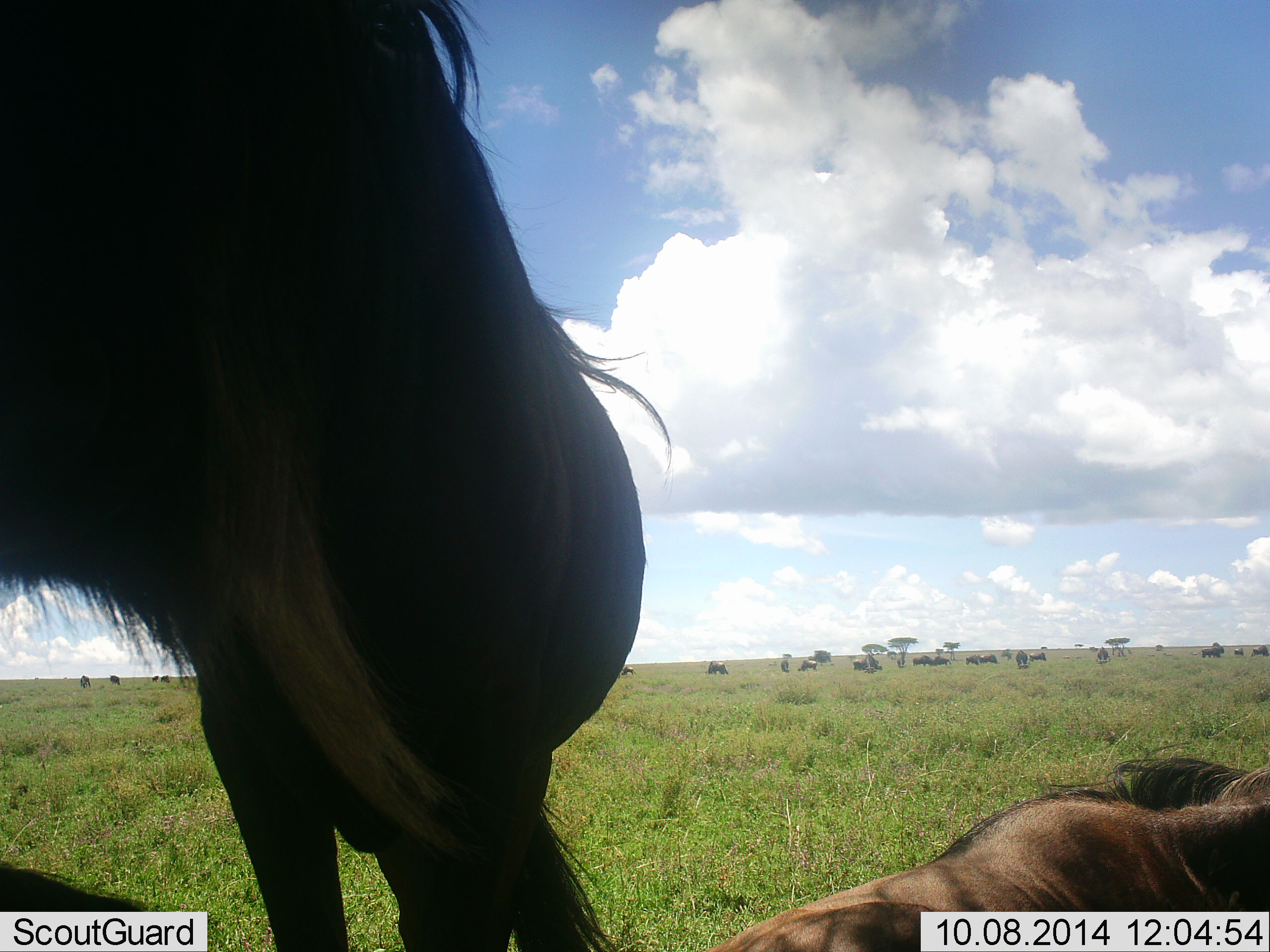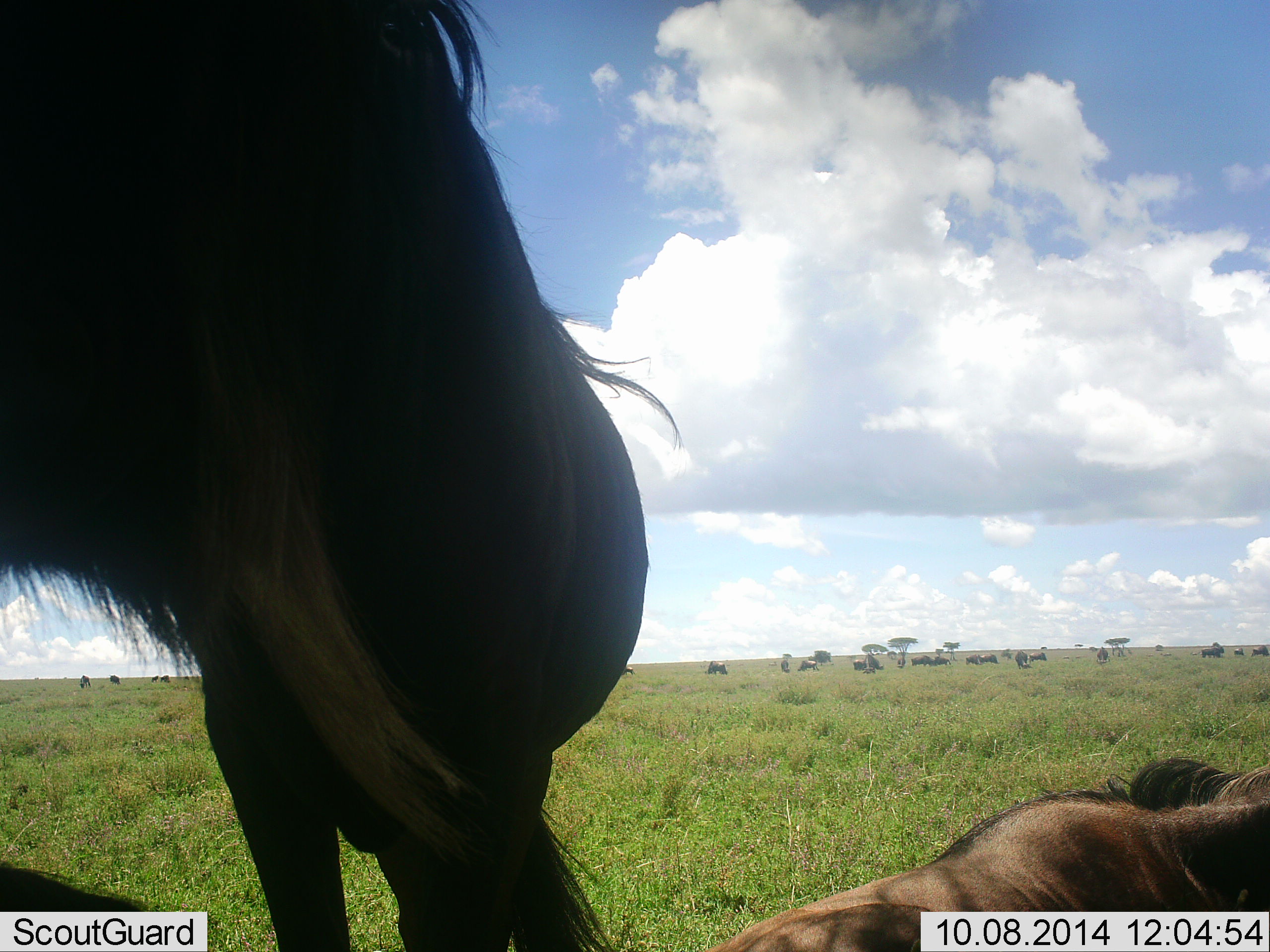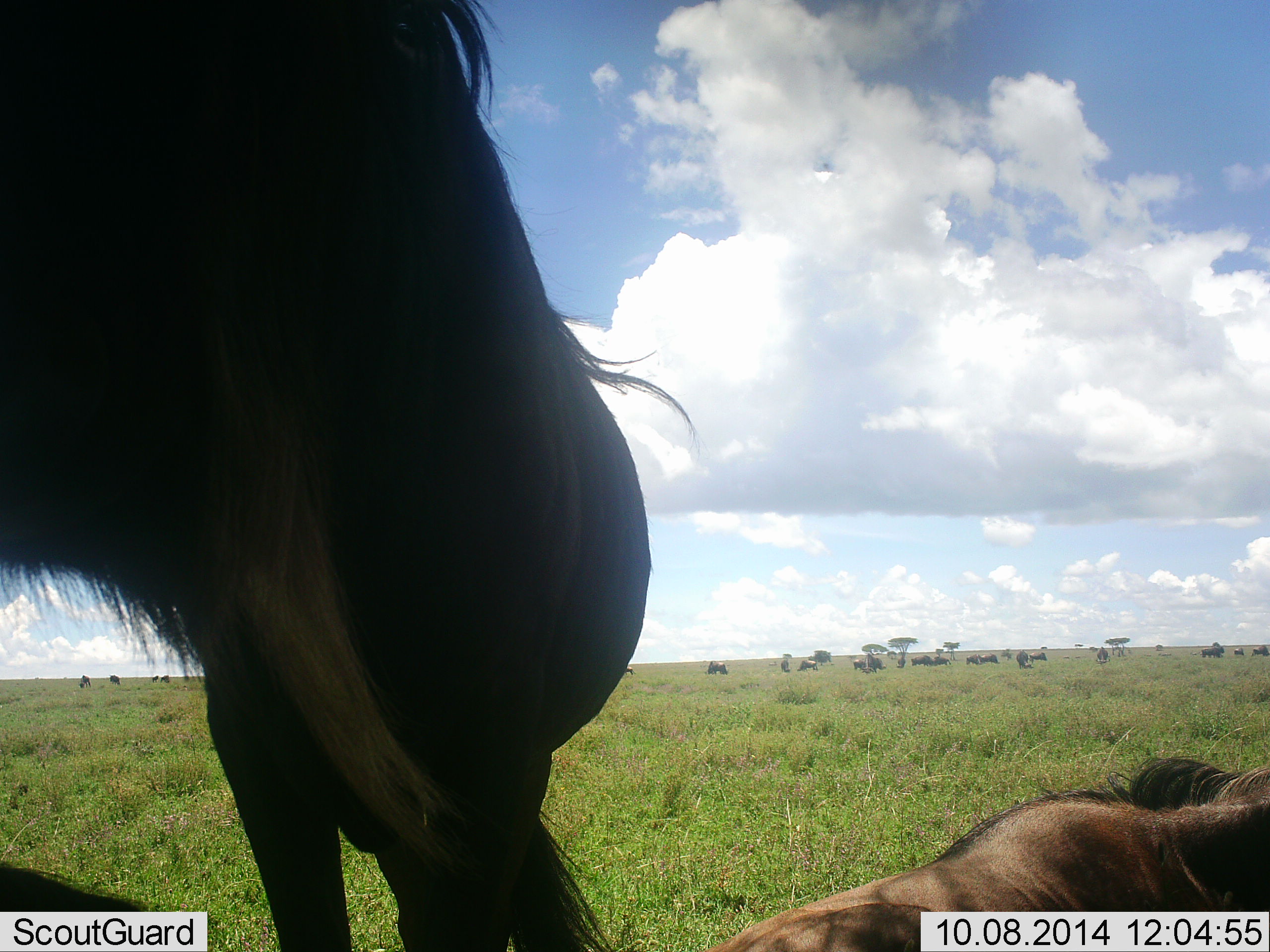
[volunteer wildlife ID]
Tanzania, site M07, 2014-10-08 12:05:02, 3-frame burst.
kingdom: Animalia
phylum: Chordata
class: Mammalia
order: Artiodactyla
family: Bovidae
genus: Connochaetes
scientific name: Connochaetes taurinus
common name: blue wildebeest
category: wildebeest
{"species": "wildebeest (blue wildebeest) (Connochaetes taurinus)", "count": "11-50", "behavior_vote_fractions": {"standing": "70%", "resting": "80%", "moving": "10%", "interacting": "0%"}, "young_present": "0%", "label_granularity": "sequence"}